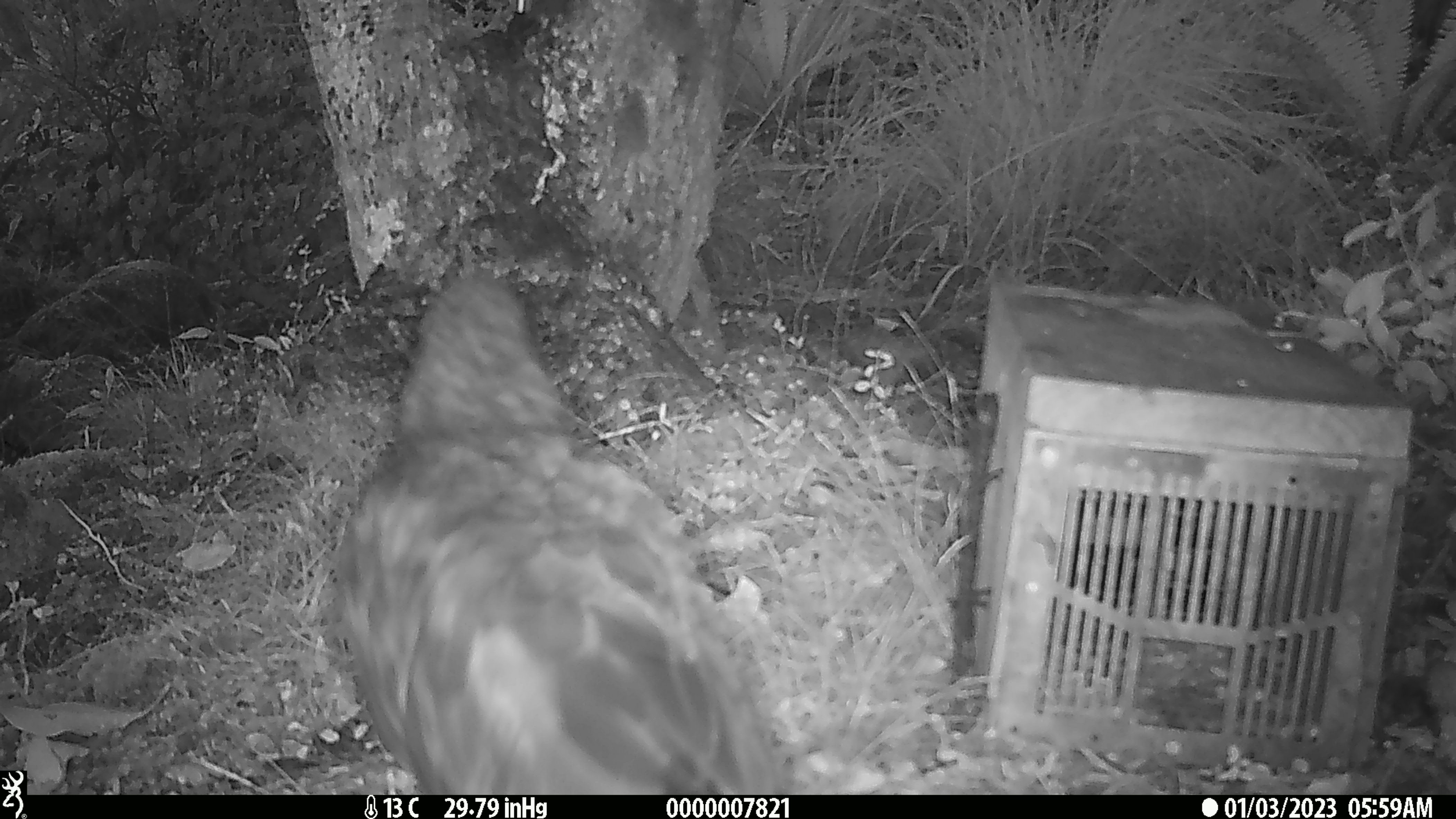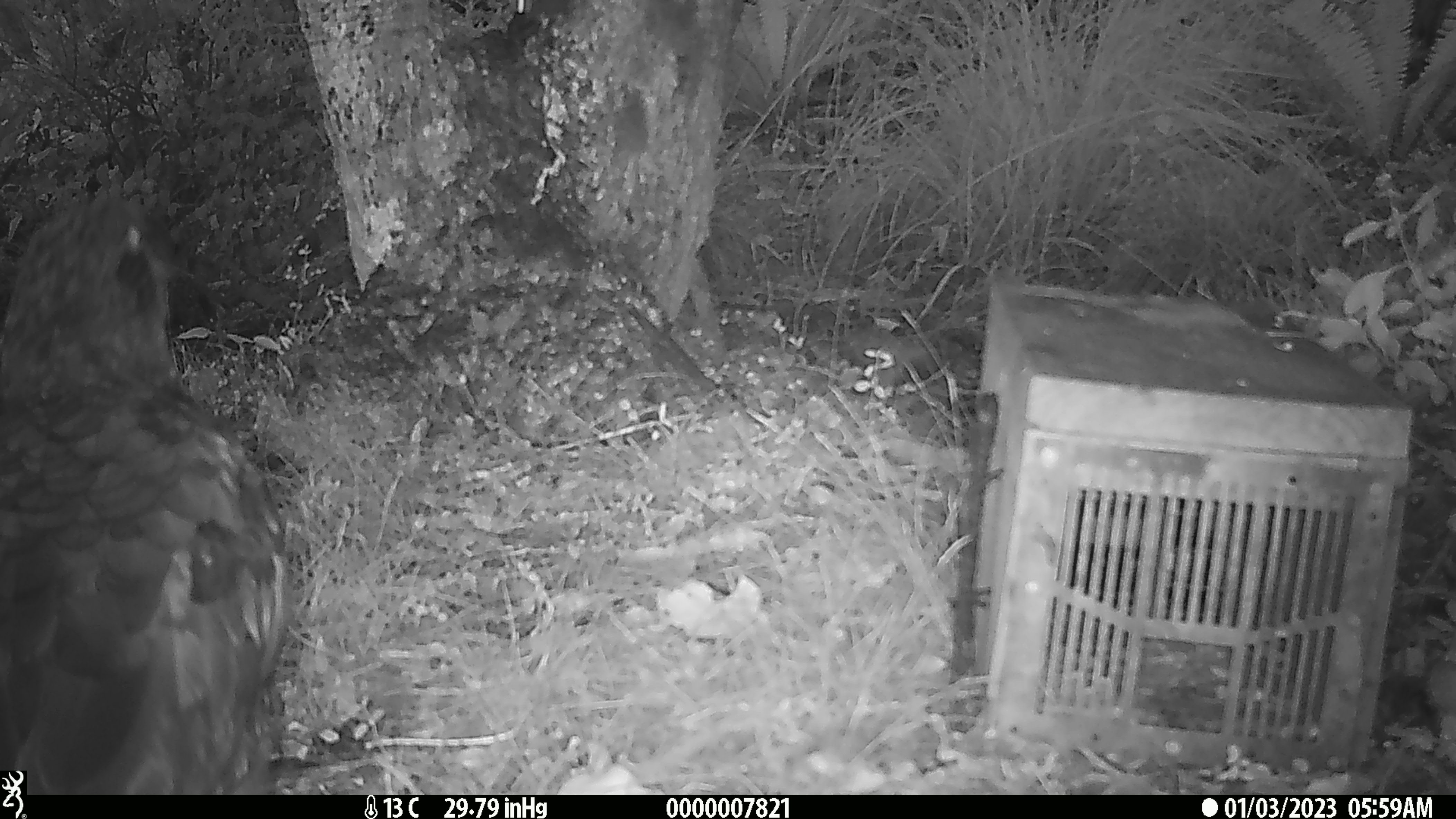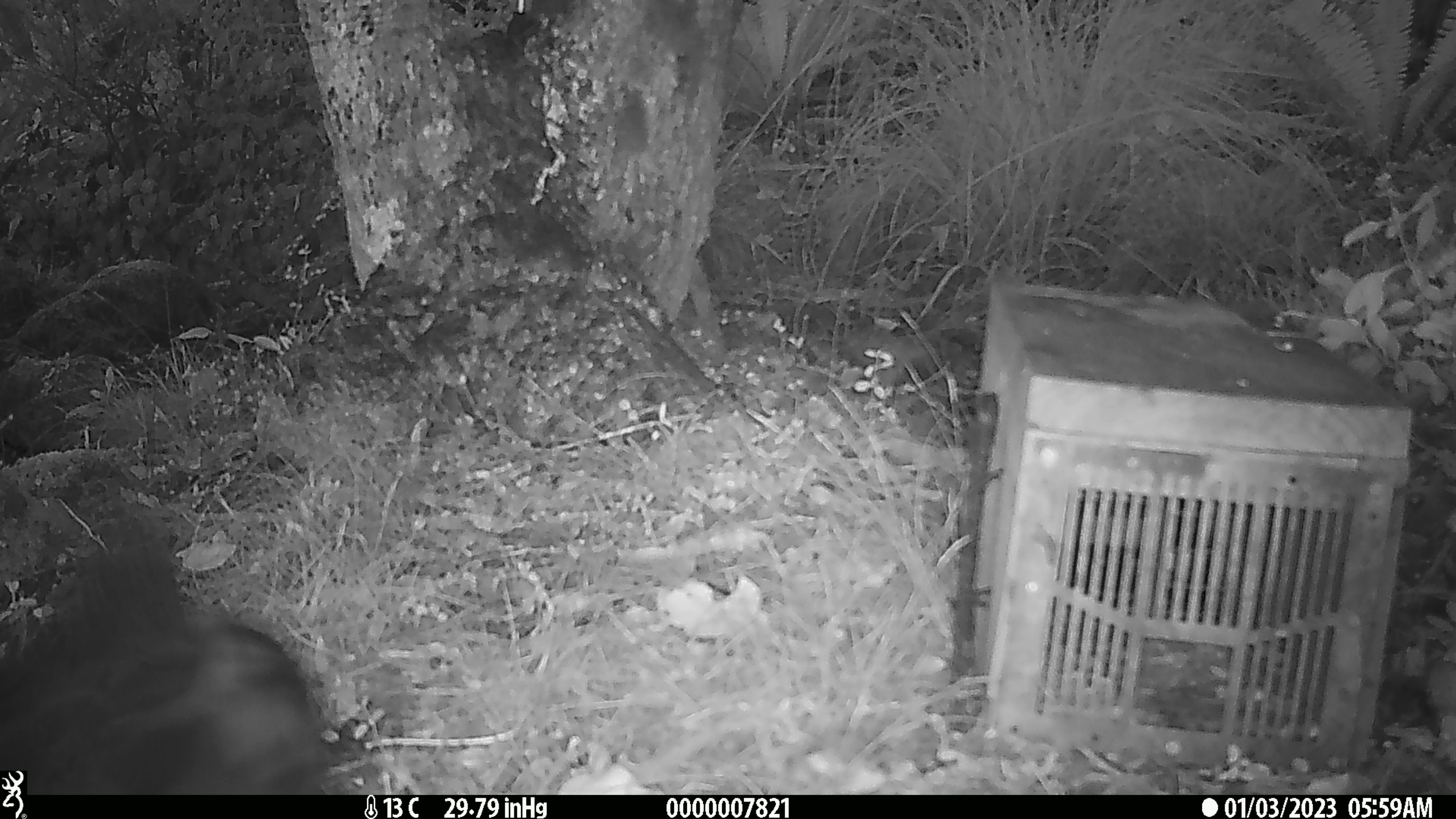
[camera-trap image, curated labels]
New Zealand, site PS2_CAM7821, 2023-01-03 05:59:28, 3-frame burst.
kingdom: Animalia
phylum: Chordata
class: Aves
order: Psittaciformes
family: Strigopidae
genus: Nestor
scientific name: Nestor notabilis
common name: kea